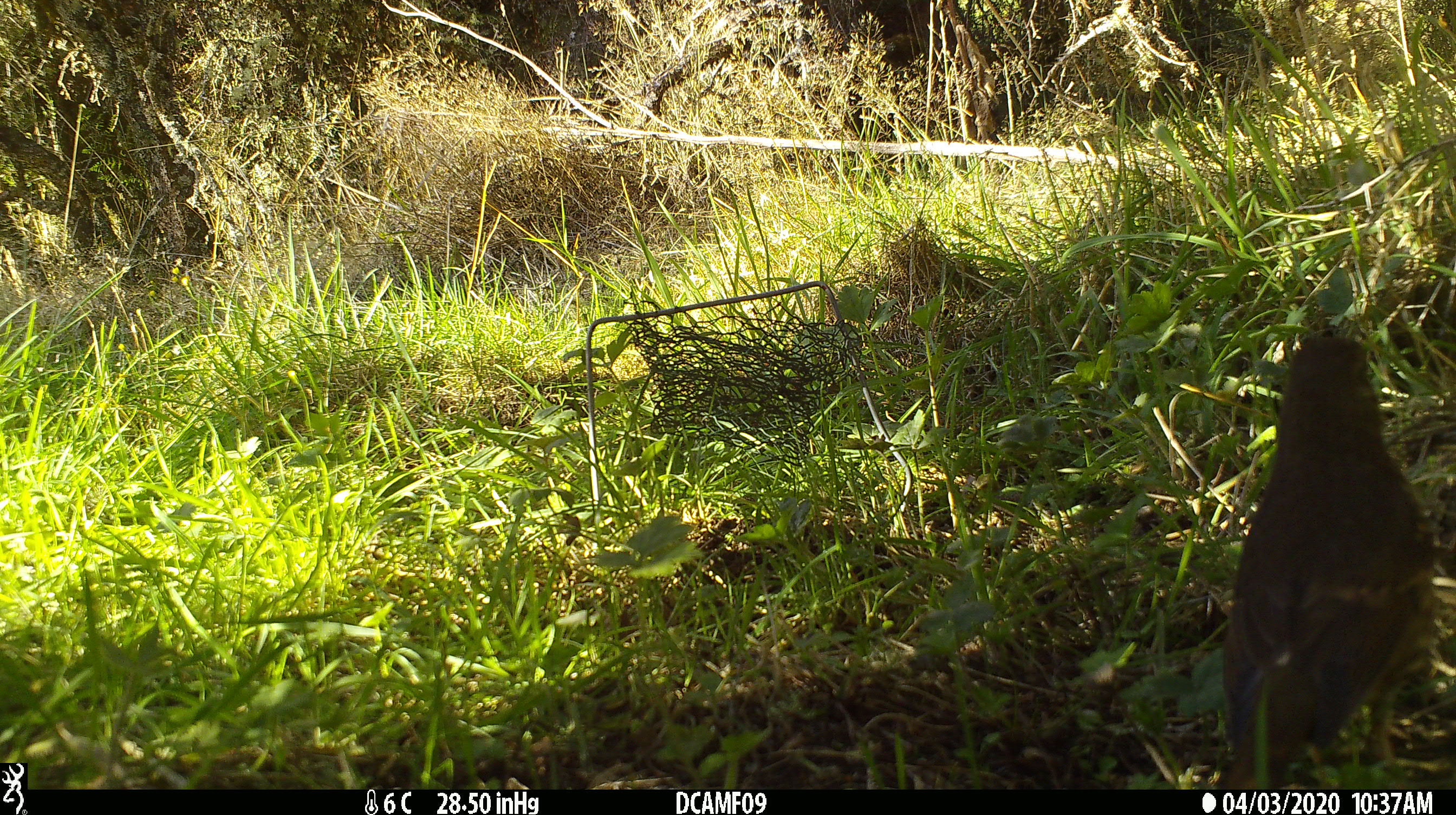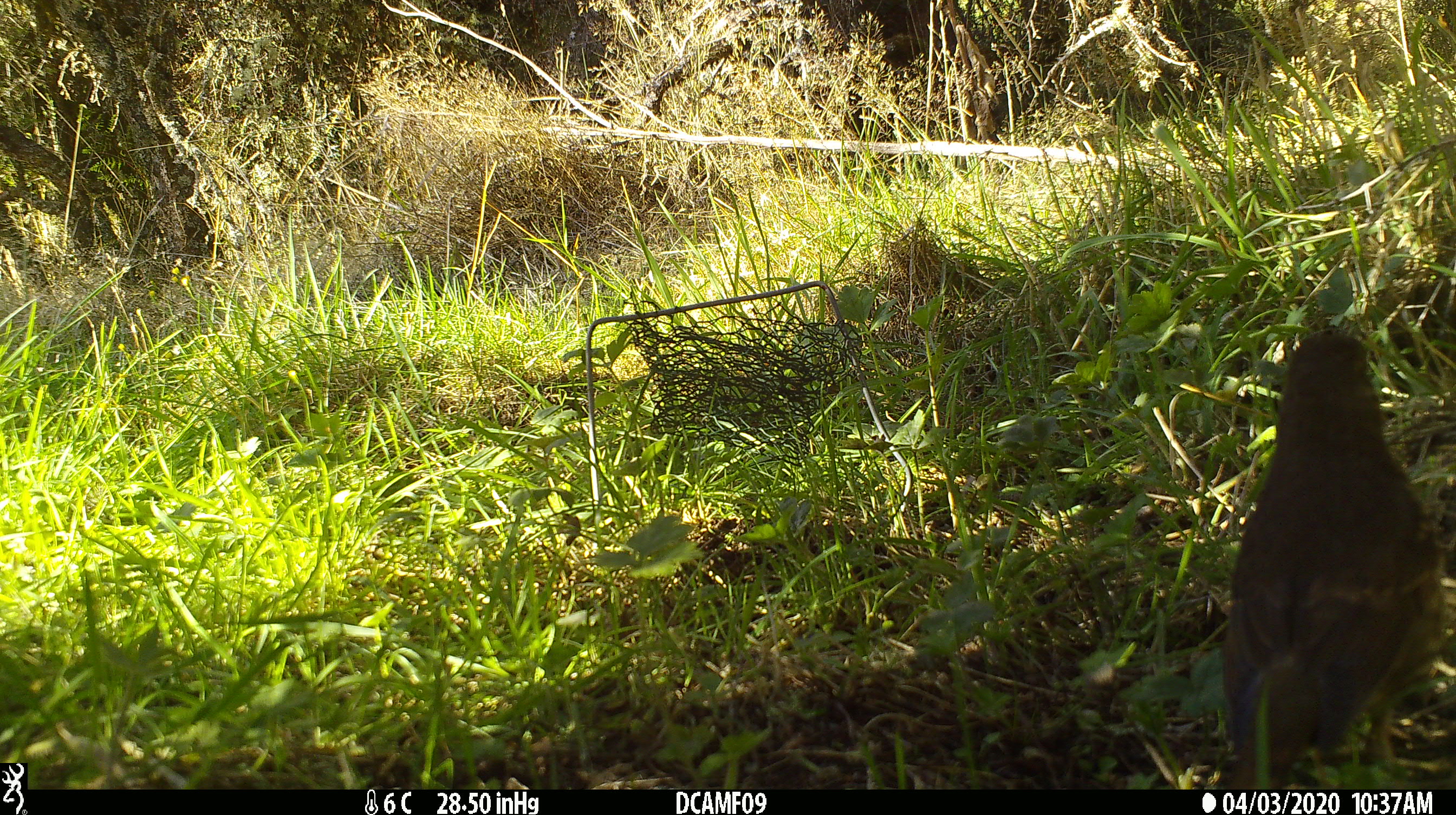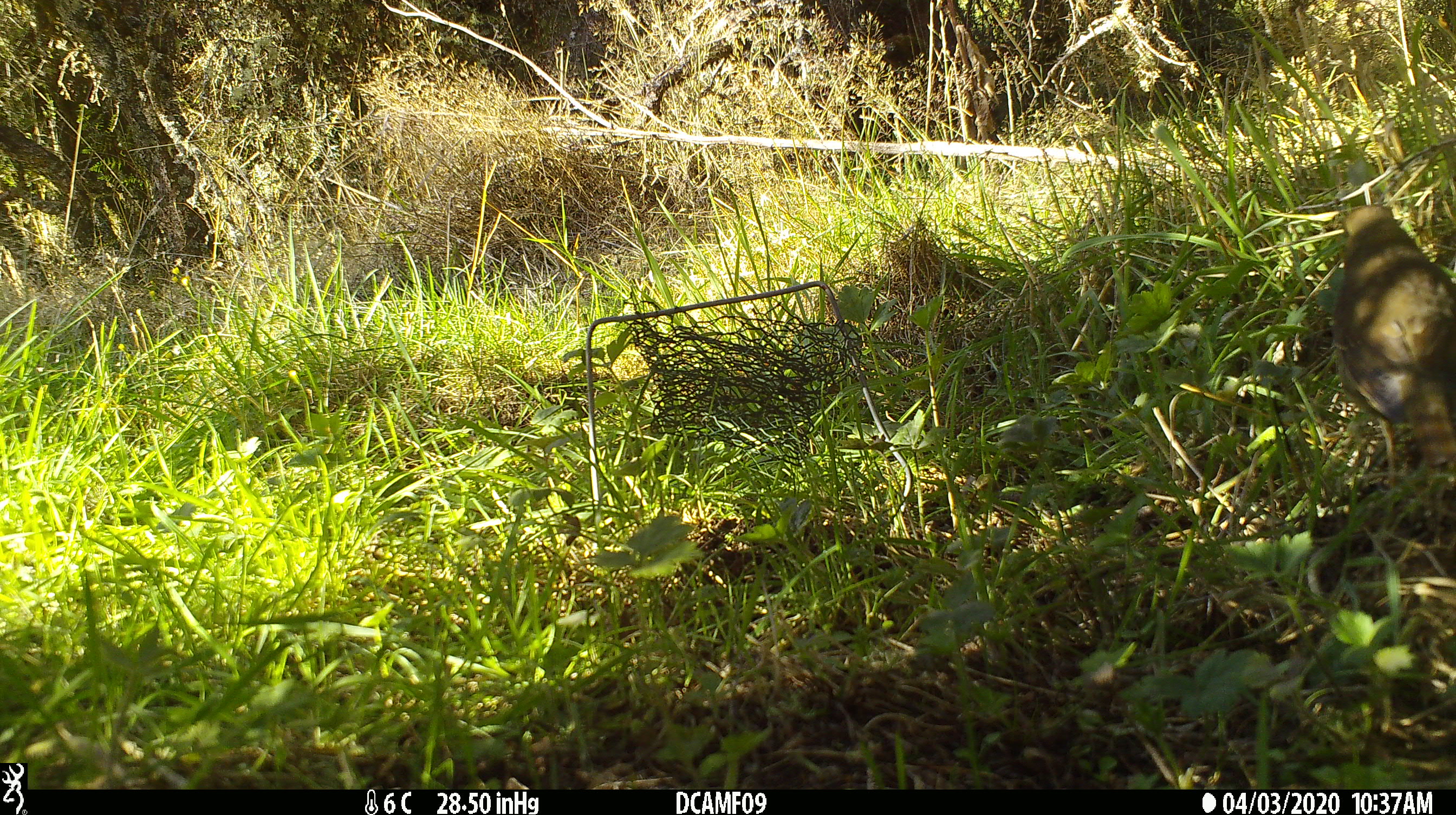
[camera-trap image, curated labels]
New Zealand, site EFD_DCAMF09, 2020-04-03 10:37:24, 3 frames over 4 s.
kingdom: Animalia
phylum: Chordata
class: Aves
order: Passeriformes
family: Turdidae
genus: Turdus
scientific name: Turdus philomelos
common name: song thrush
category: thrush